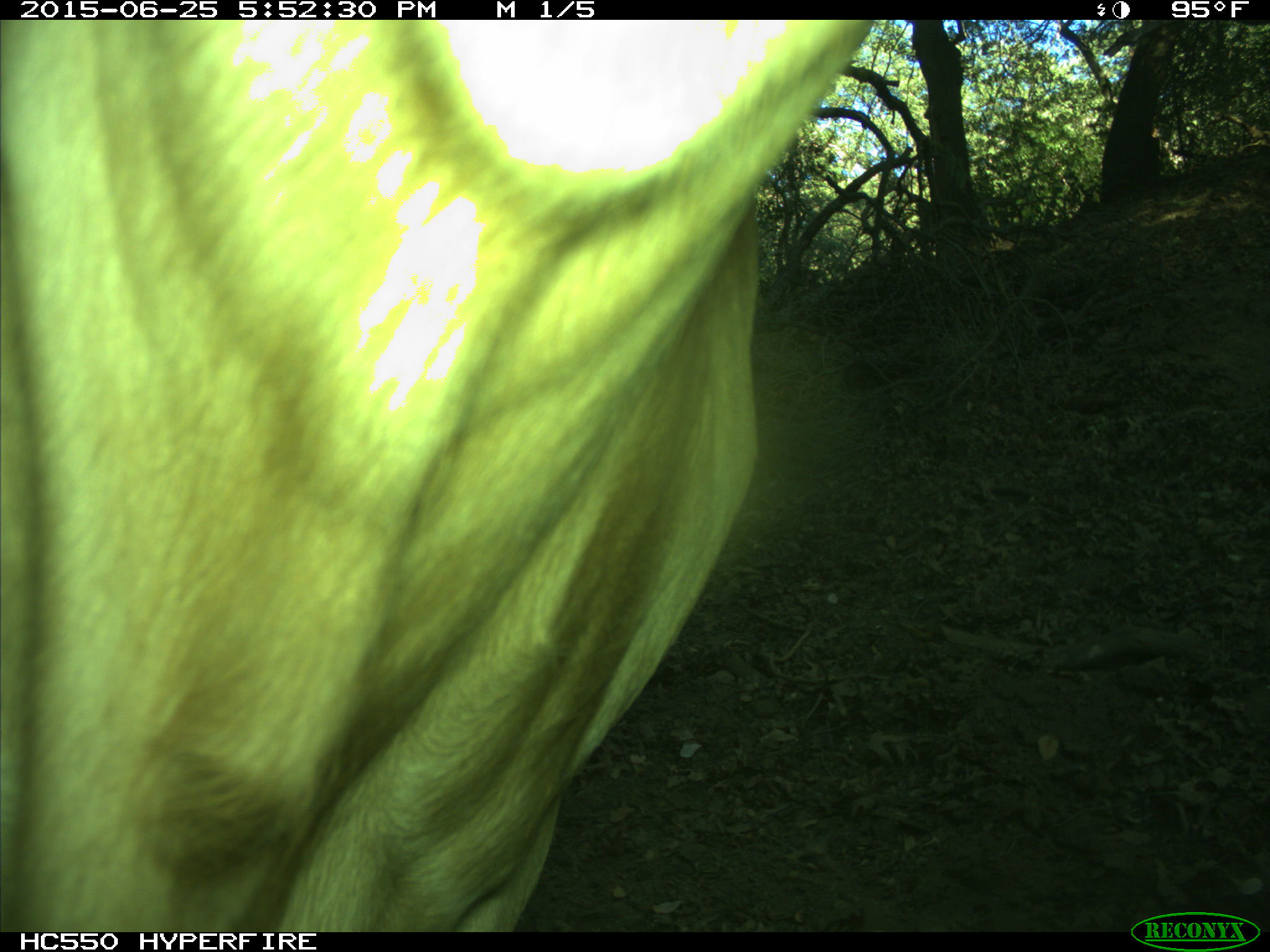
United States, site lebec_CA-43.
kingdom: Animalia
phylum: Chordata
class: Mammalia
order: Artiodactyla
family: Bovidae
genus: Bos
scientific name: Bos taurus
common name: domestic cow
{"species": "Bos taurus (domestic cow)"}